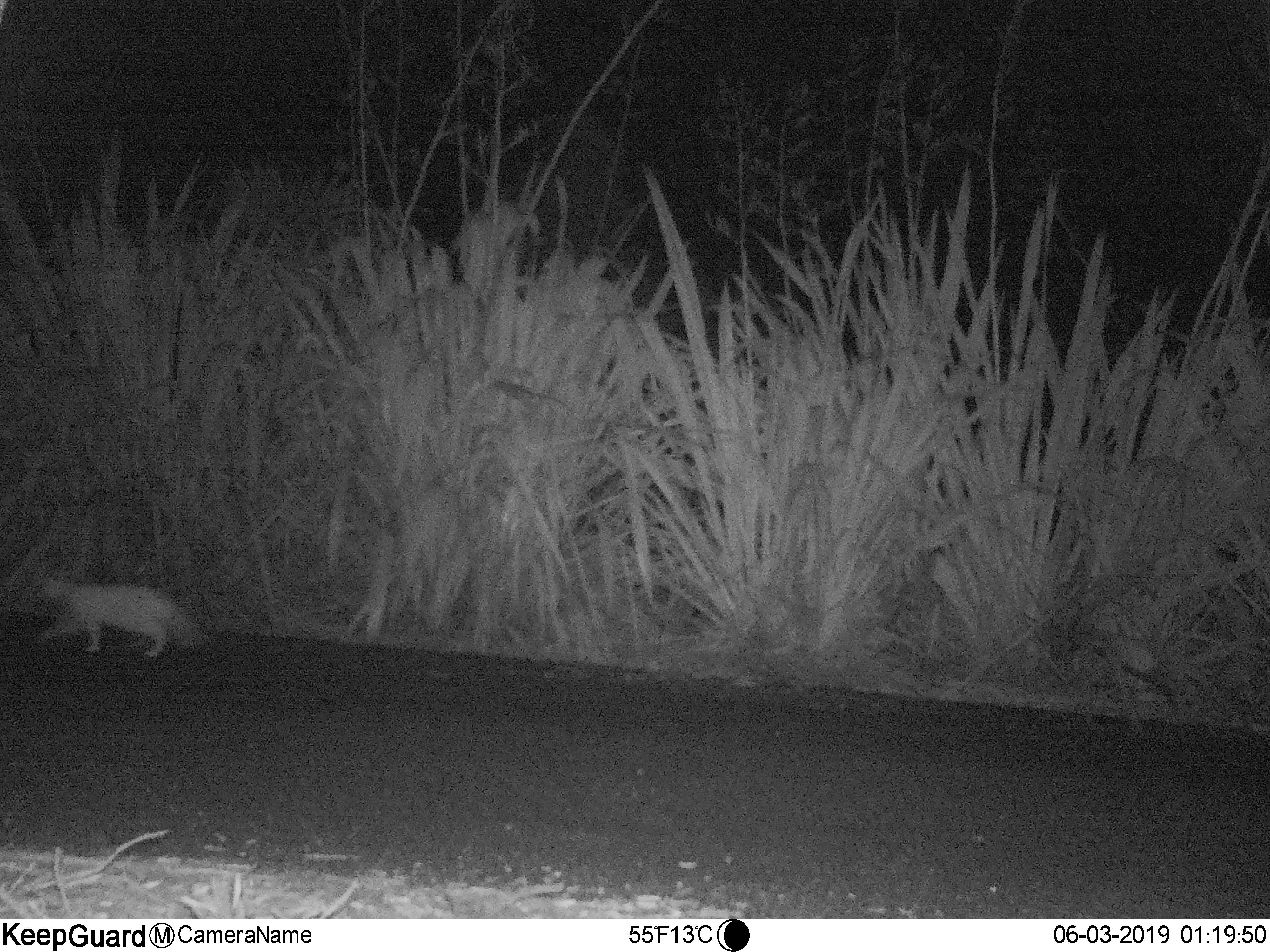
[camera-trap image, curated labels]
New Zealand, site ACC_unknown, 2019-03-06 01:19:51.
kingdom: Animalia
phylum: Chordata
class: Mammalia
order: Carnivora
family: Felidae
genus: Felis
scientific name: Felis catus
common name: domestic cat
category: cat